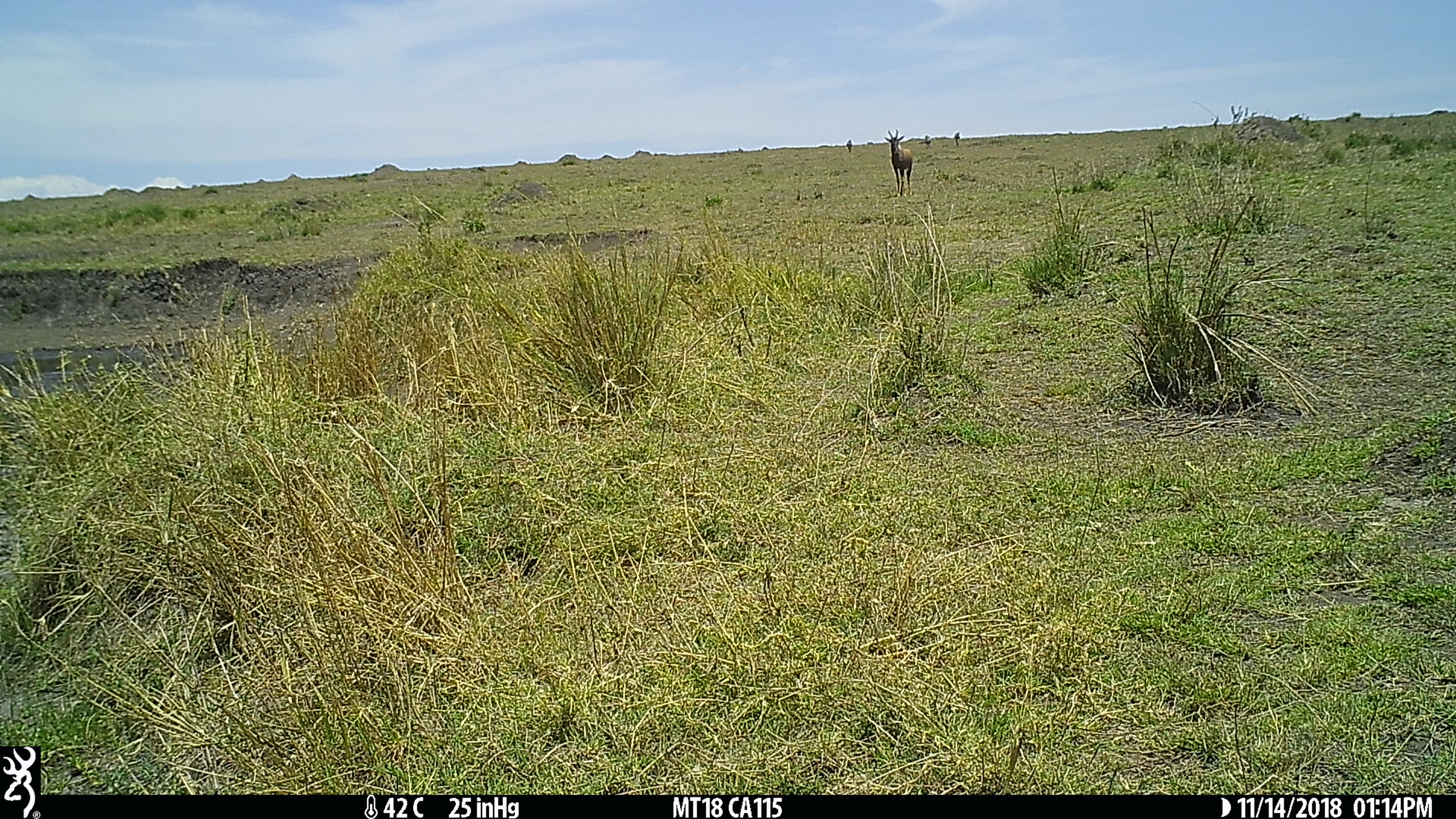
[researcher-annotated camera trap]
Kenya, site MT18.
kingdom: Animalia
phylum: Chordata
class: Mammalia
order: Artiodactyla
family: Bovidae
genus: Damaliscus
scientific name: Damaliscus lunatus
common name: topi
Topi (Damaliscus lunatus).